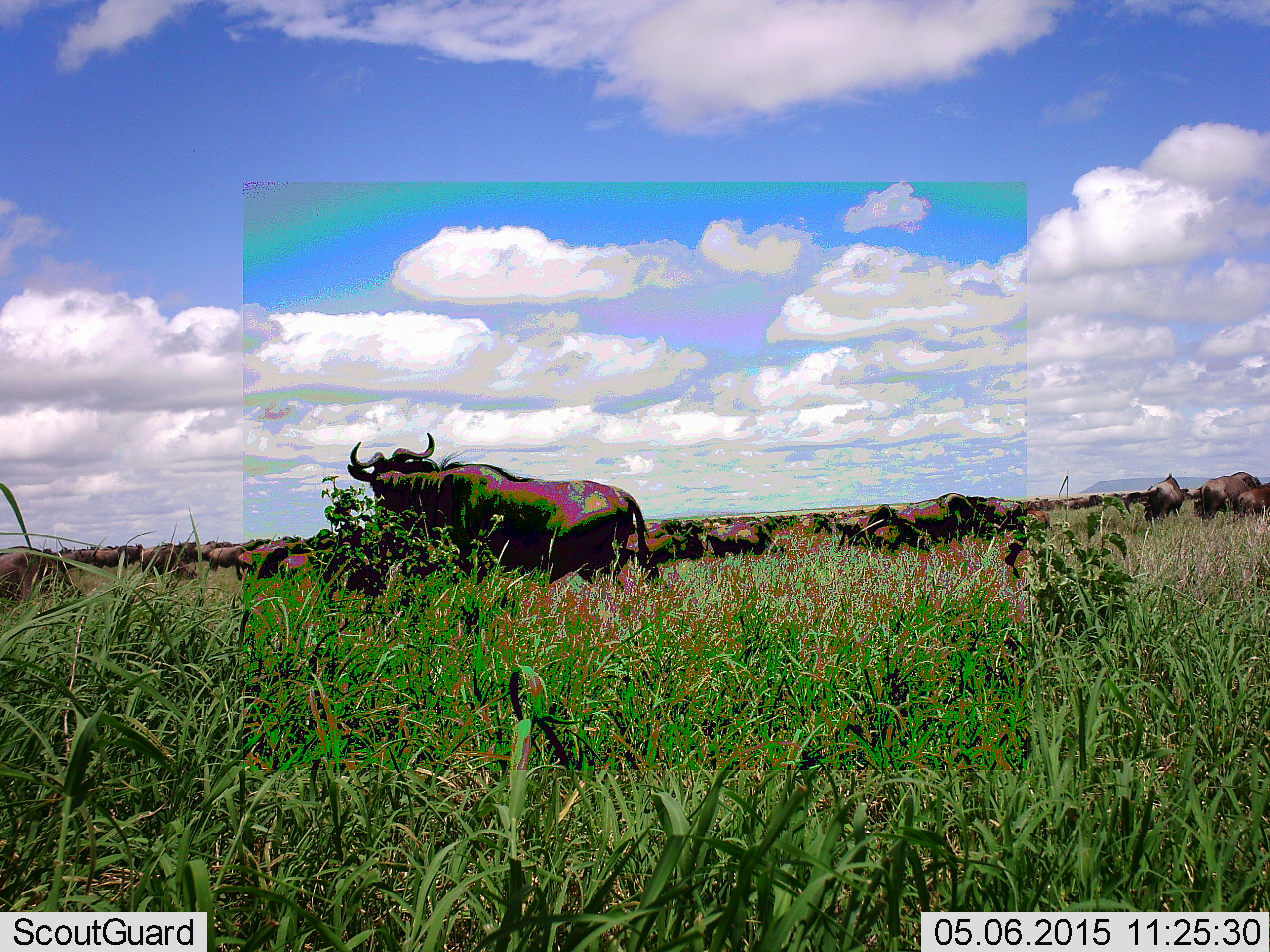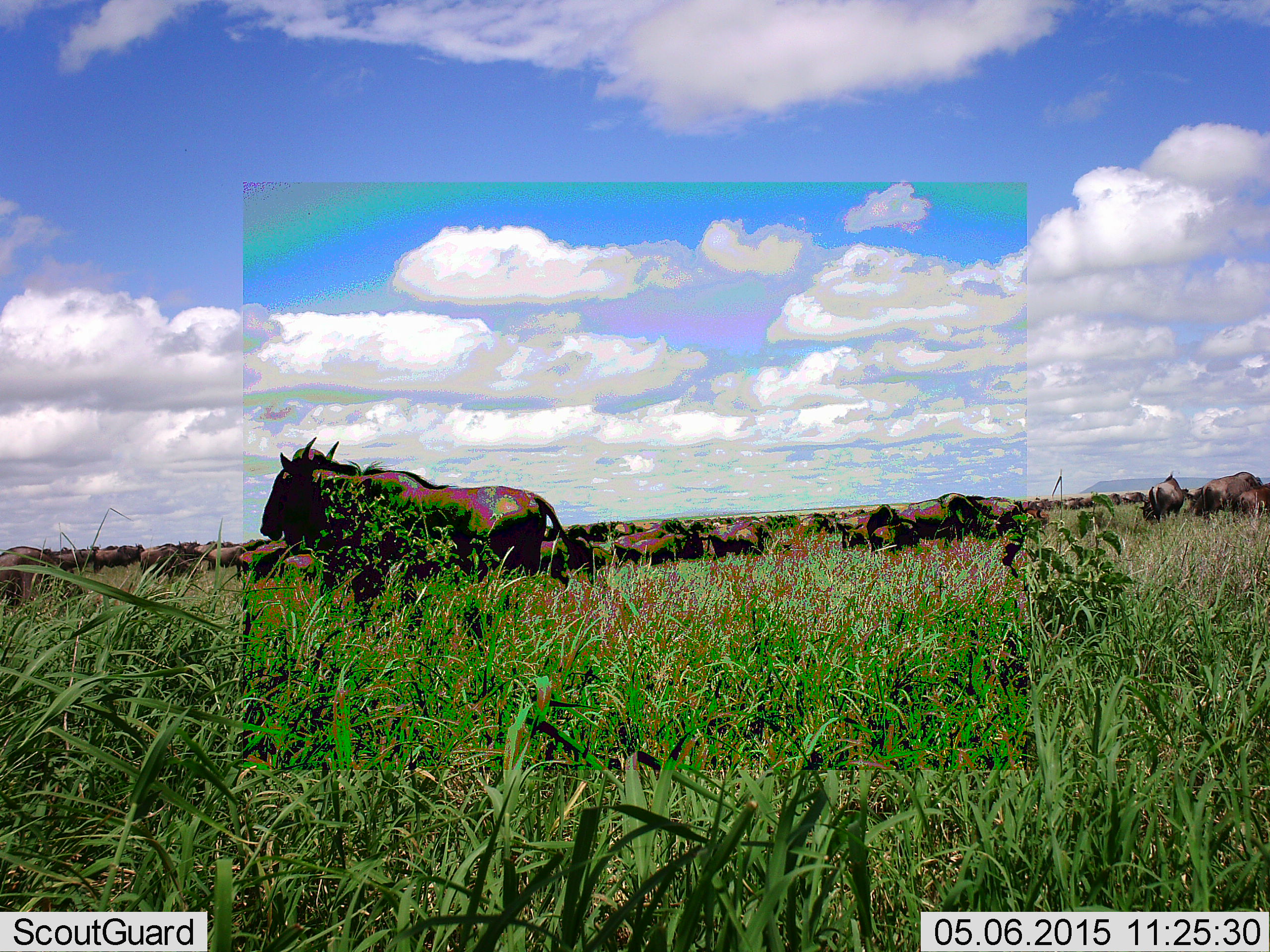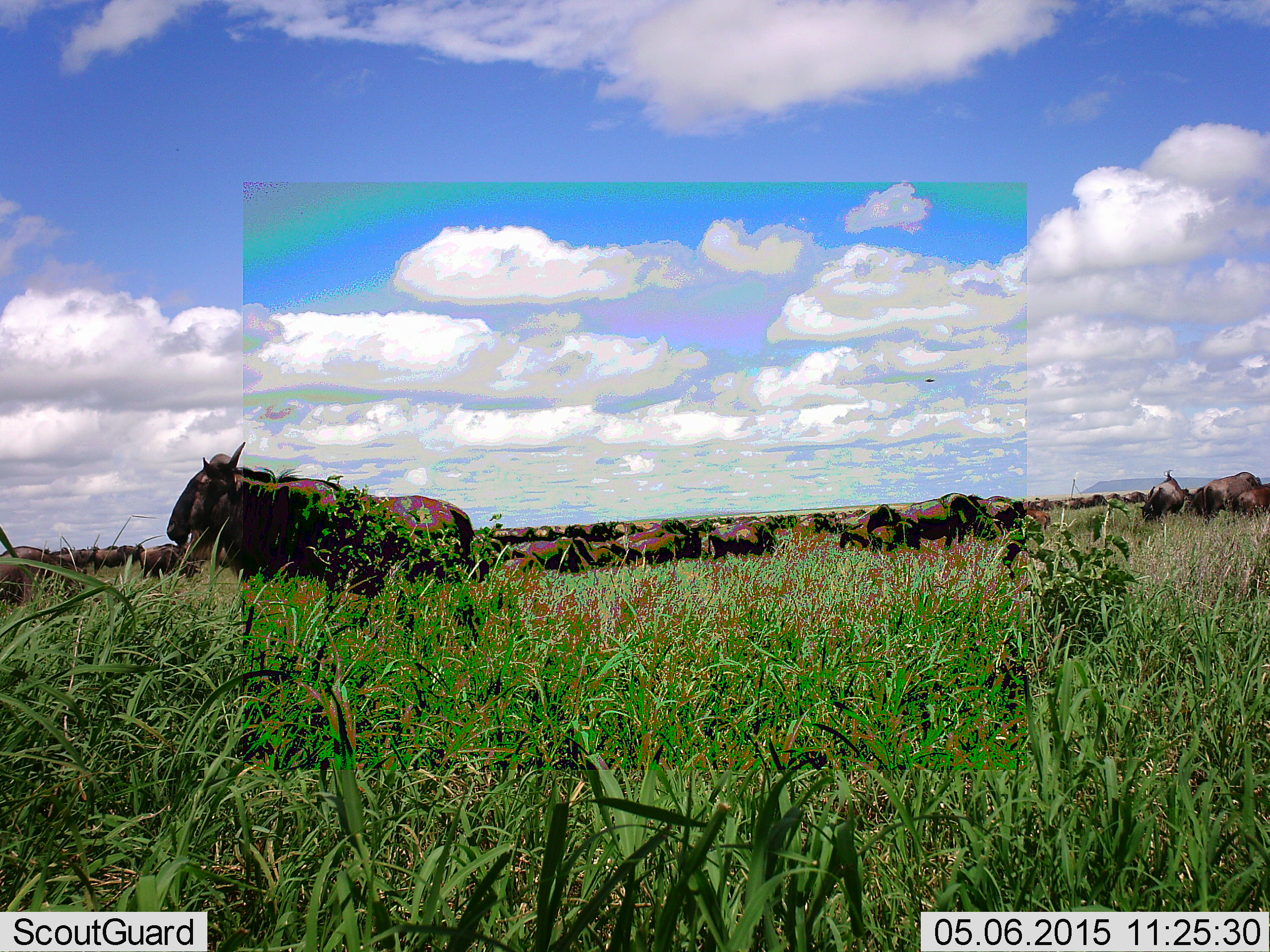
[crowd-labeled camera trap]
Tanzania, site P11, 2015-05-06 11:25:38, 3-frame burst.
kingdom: Animalia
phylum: Chordata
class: Mammalia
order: Artiodactyla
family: Bovidae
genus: Connochaetes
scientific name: Connochaetes taurinus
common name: blue wildebeest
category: wildebeest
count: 51+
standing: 70%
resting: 10%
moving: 90%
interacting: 10%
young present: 10%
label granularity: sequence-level